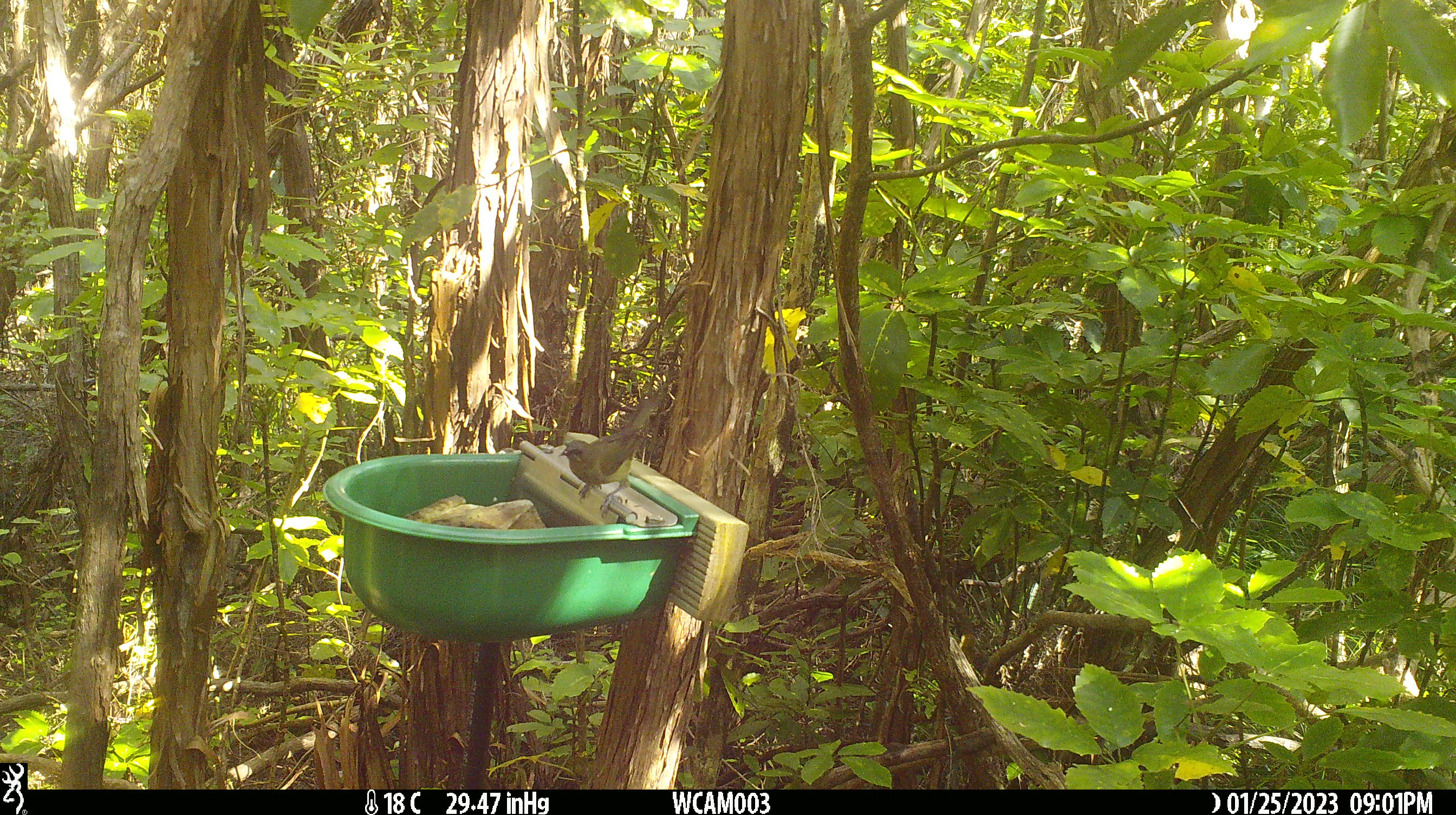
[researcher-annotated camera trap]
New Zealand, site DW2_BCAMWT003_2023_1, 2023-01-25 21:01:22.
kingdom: Animalia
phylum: Chordata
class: Aves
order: Passeriformes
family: Meliphagidae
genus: Anthornis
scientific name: Anthornis melanura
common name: new zealand bellbird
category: bellbird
Bellbird (new zealand bellbird) (Anthornis melanura).